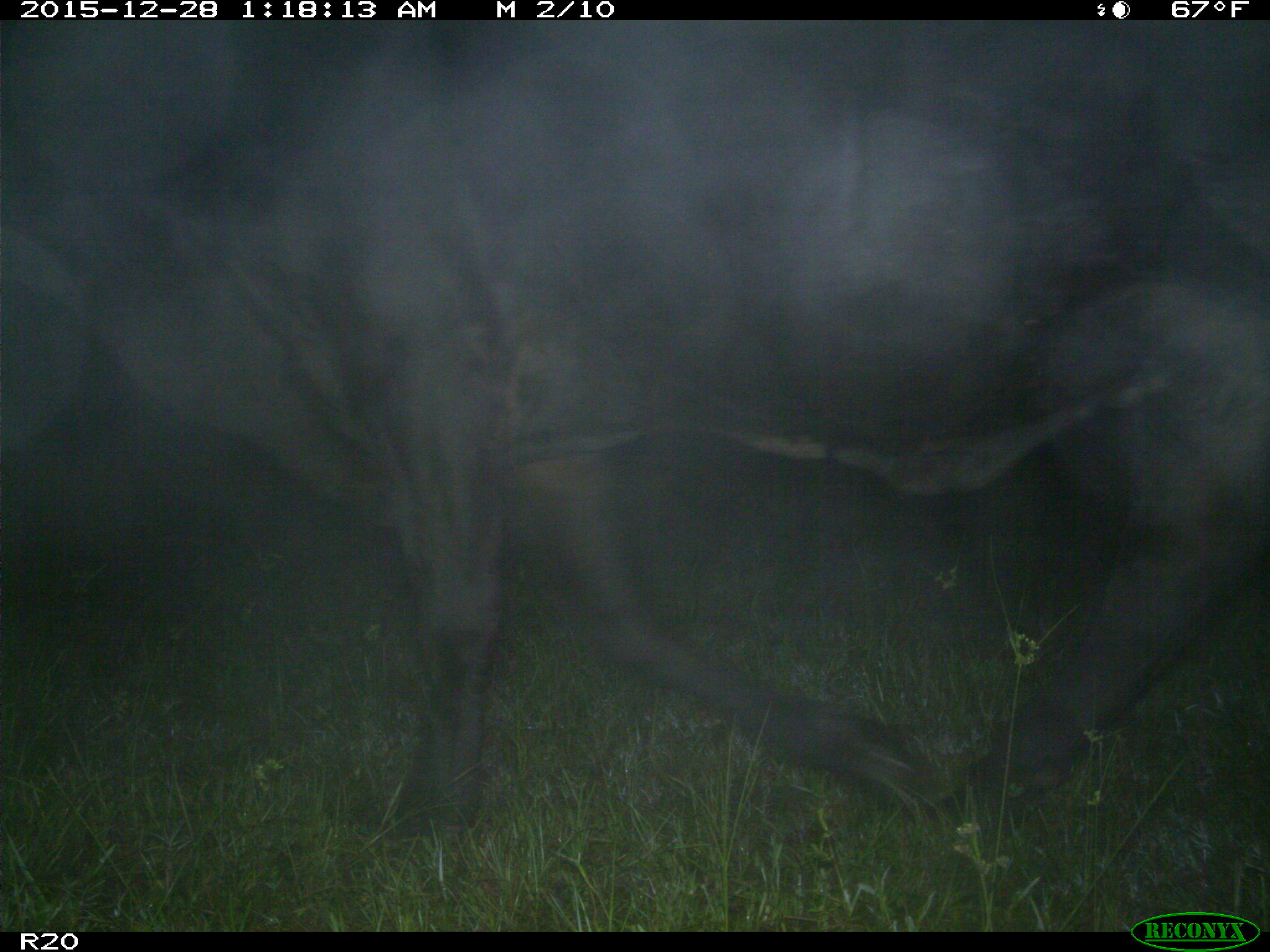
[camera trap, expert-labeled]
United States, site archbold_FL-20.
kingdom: Animalia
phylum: Chordata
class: Mammalia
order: Artiodactyla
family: Bovidae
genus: Bos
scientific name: Bos taurus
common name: domestic cow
Bos taurus (domestic cow).